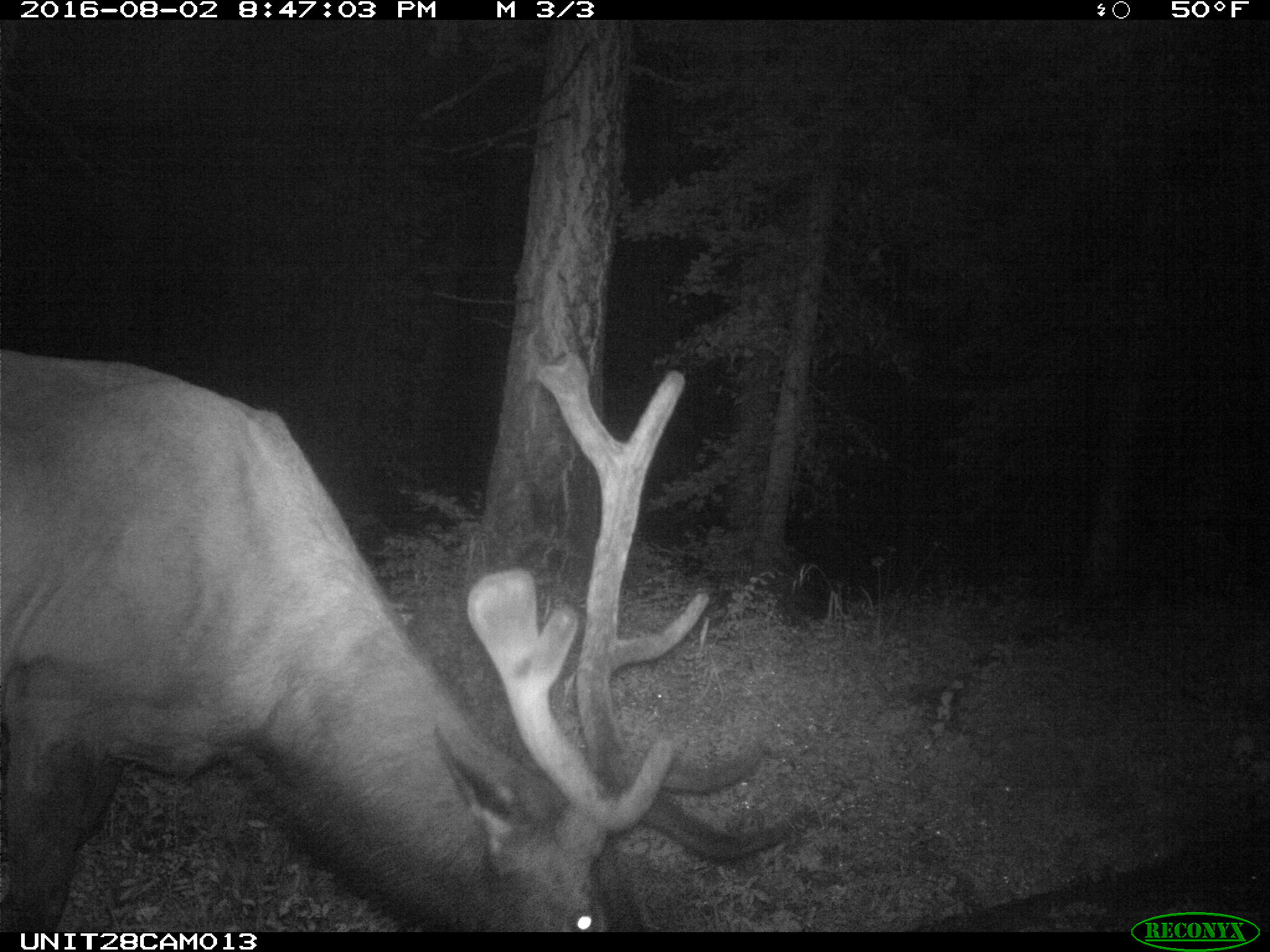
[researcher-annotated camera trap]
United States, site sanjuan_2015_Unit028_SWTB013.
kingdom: Animalia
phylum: Chordata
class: Mammalia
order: Artiodactyla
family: Cervidae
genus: Cervus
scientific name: Cervus elaphus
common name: red deer